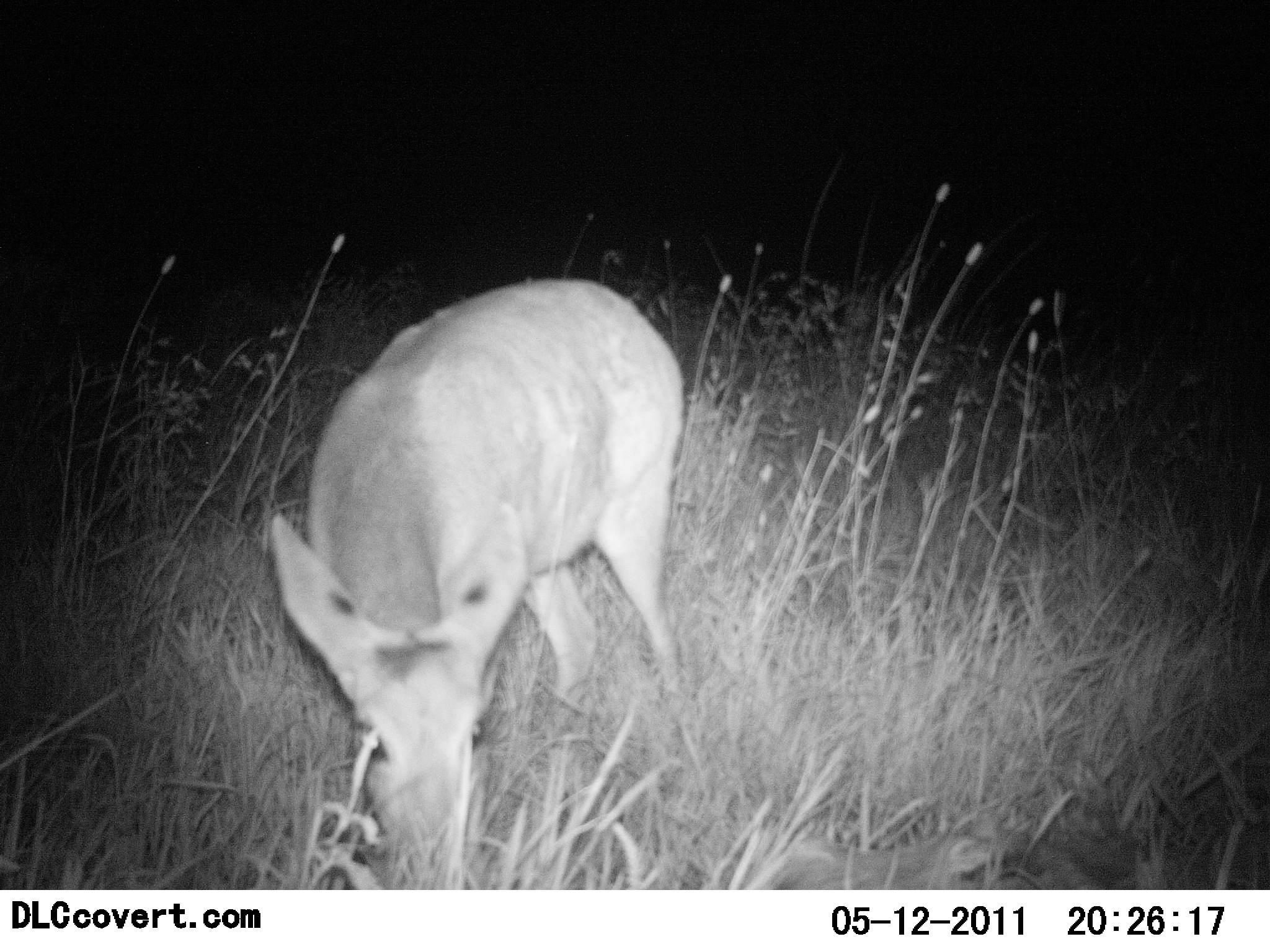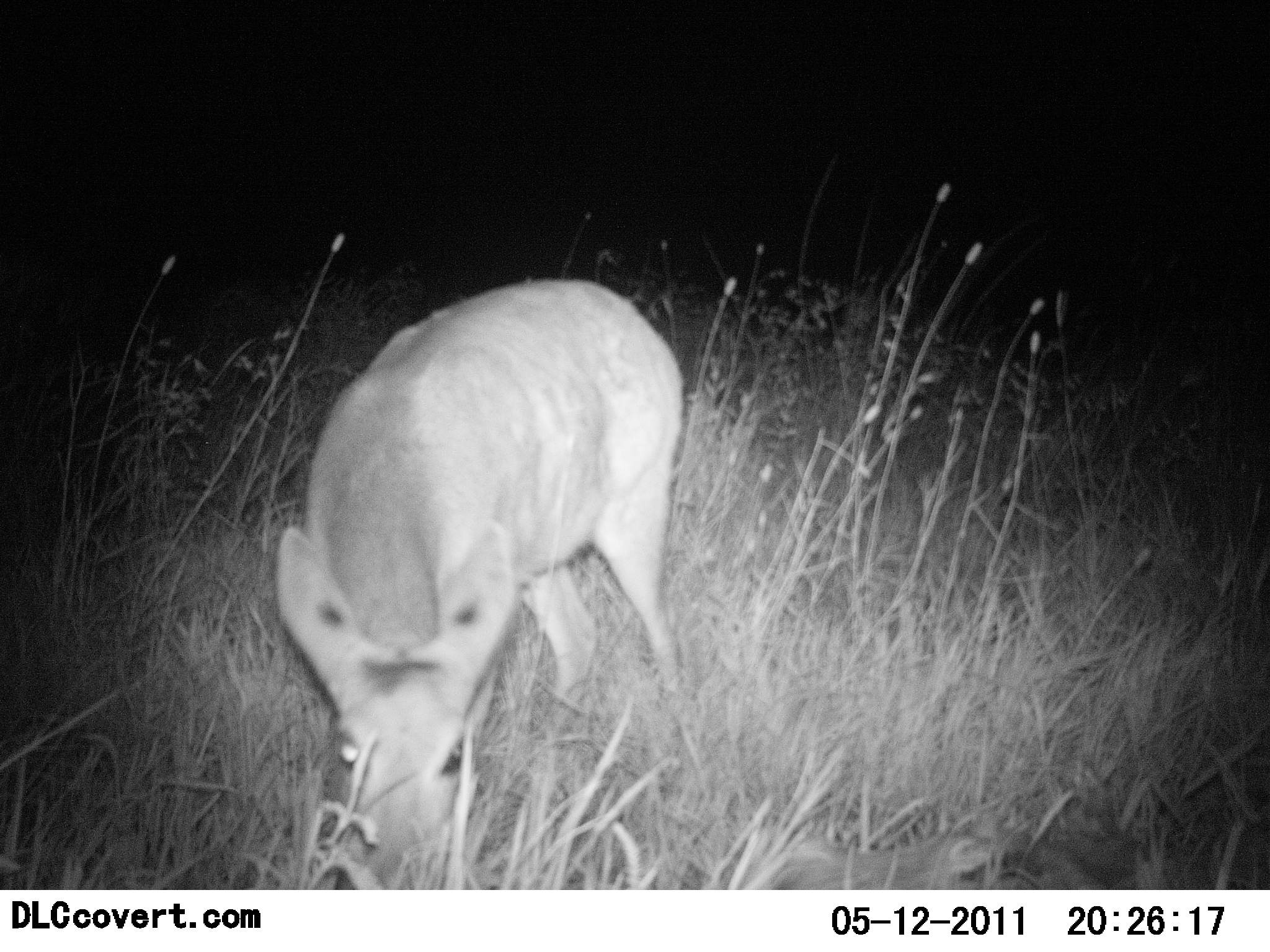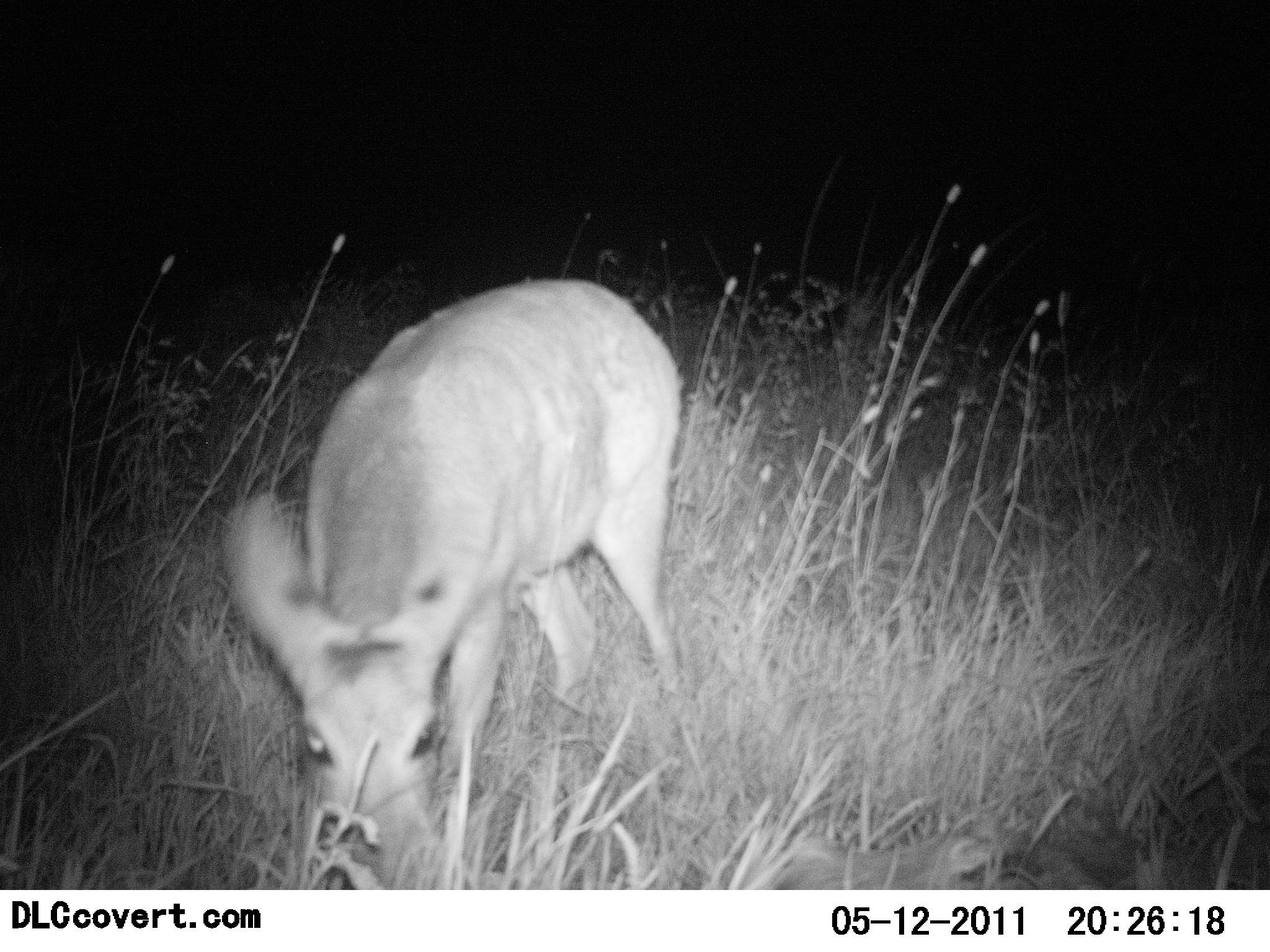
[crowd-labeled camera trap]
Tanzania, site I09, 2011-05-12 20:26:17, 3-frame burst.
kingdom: Animalia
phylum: Chordata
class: Mammalia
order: Artiodactyla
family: Bovidae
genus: Redunca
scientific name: Redunca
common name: reedbuck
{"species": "reedbuck (Redunca)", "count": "1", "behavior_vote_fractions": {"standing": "20%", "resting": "0%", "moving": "0%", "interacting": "0%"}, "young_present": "10%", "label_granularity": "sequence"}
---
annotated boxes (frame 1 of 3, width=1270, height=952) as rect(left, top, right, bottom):
animal: rect(261, 276, 688, 889)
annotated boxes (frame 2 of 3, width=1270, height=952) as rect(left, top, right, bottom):
animal: rect(274, 281, 686, 890)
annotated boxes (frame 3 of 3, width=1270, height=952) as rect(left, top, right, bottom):
animal: rect(222, 279, 683, 887)